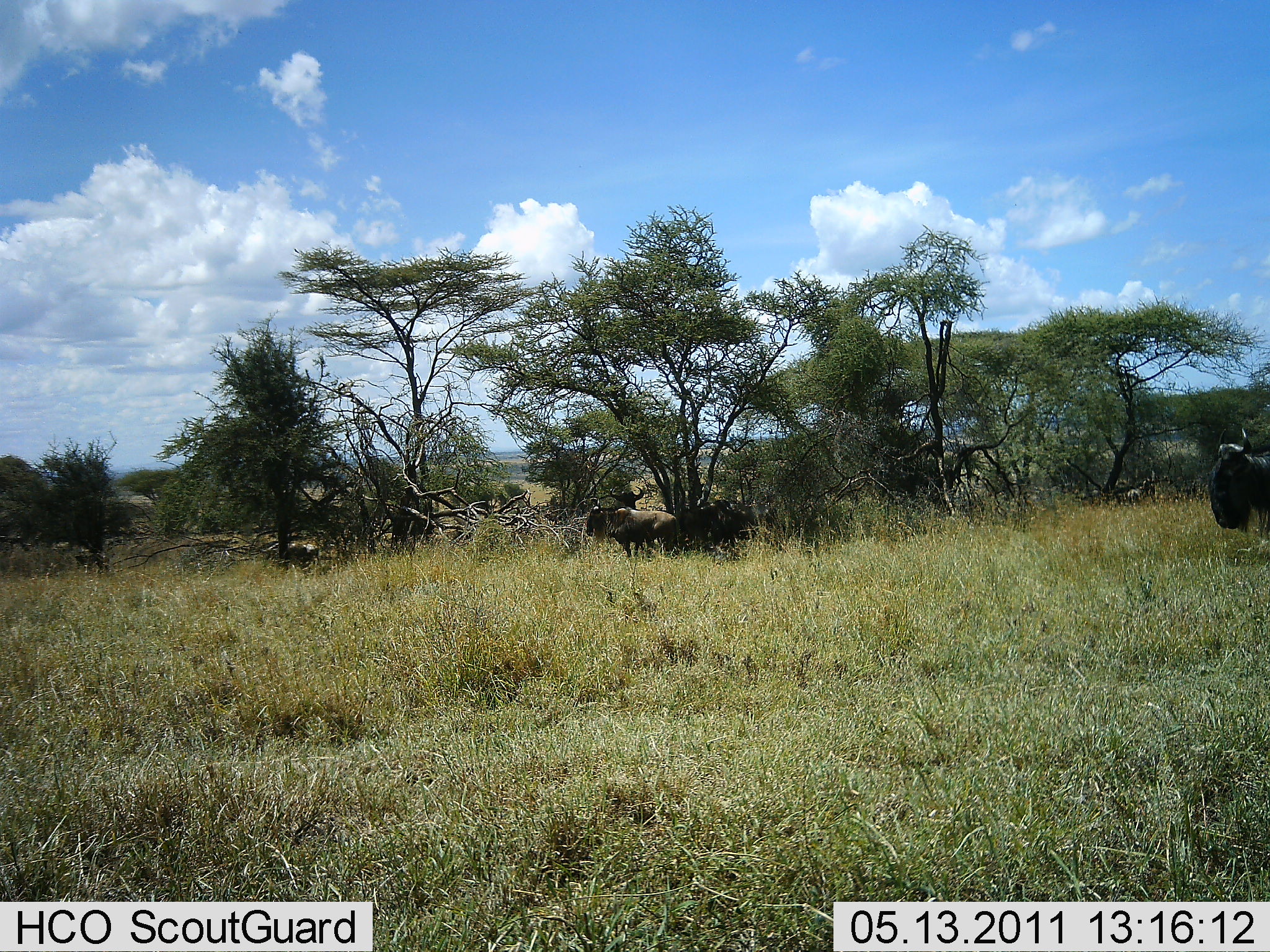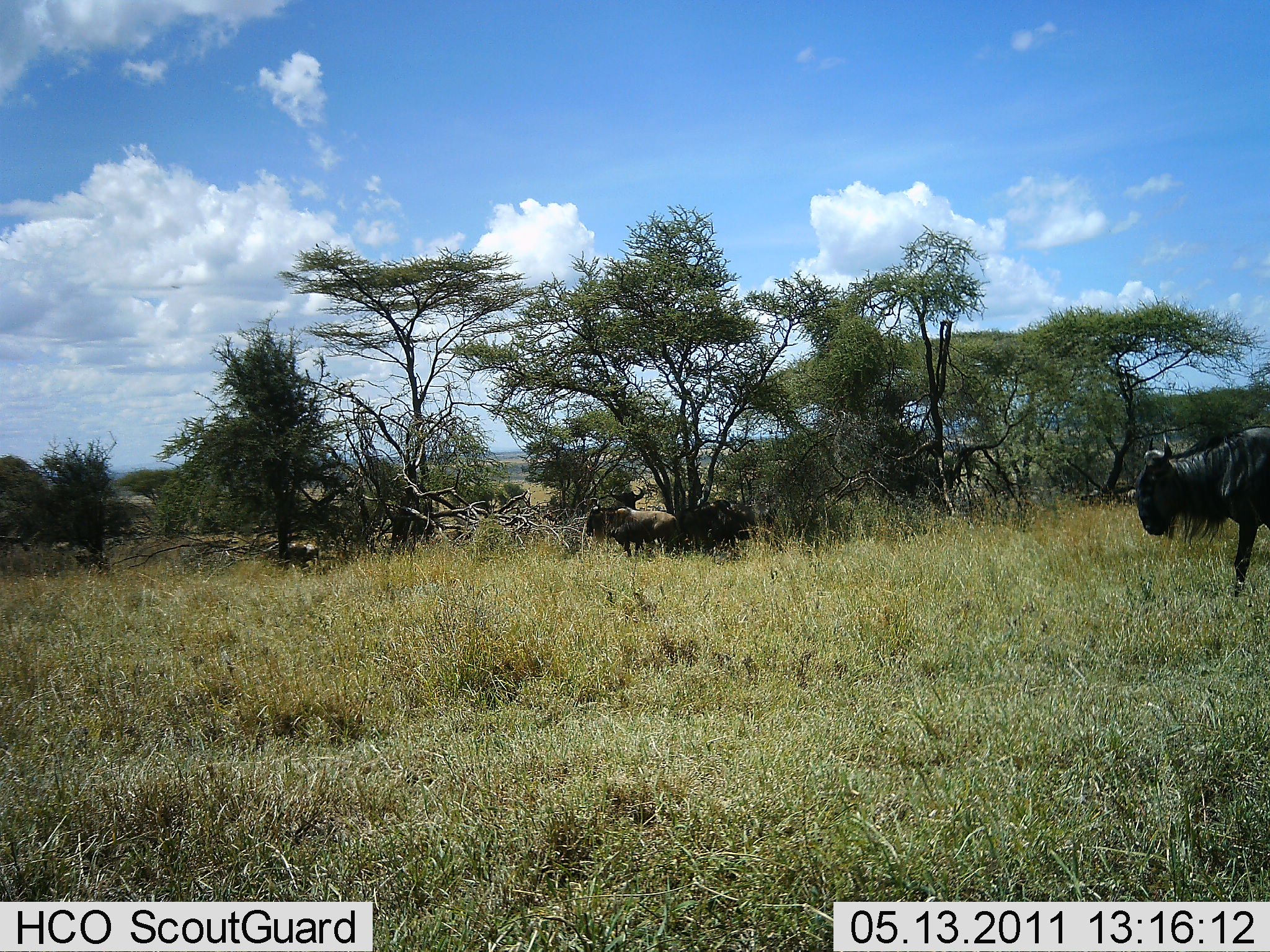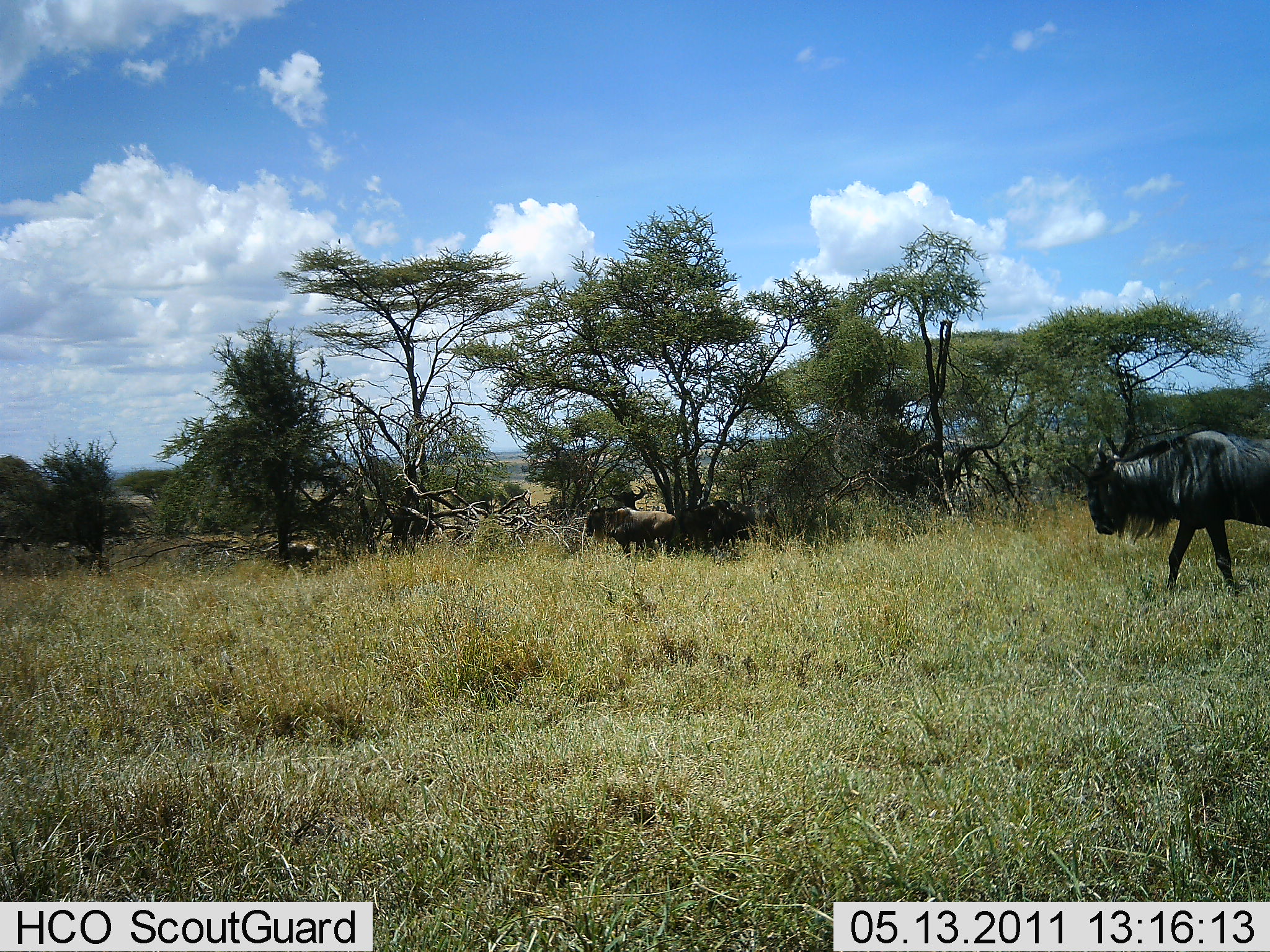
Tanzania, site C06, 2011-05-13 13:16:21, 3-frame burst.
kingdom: Animalia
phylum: Chordata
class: Mammalia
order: Artiodactyla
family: Bovidae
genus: Connochaetes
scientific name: Connochaetes taurinus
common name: blue wildebeest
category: wildebeest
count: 3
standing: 77%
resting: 8%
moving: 77%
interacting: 0%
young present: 0%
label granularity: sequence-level